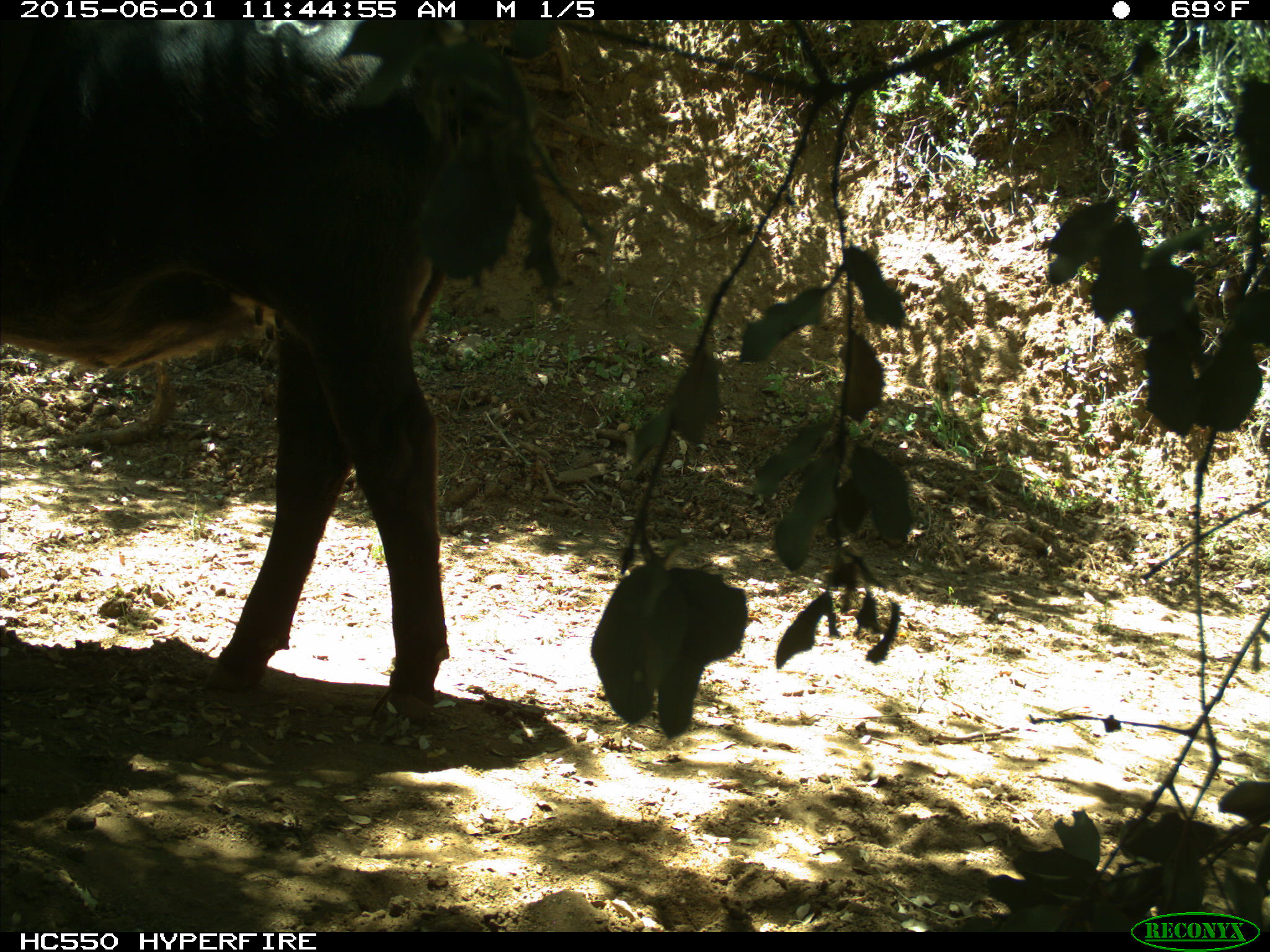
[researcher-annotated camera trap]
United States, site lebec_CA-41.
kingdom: Animalia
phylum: Chordata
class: Mammalia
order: Artiodactyla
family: Bovidae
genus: Bos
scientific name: Bos taurus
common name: domestic cow